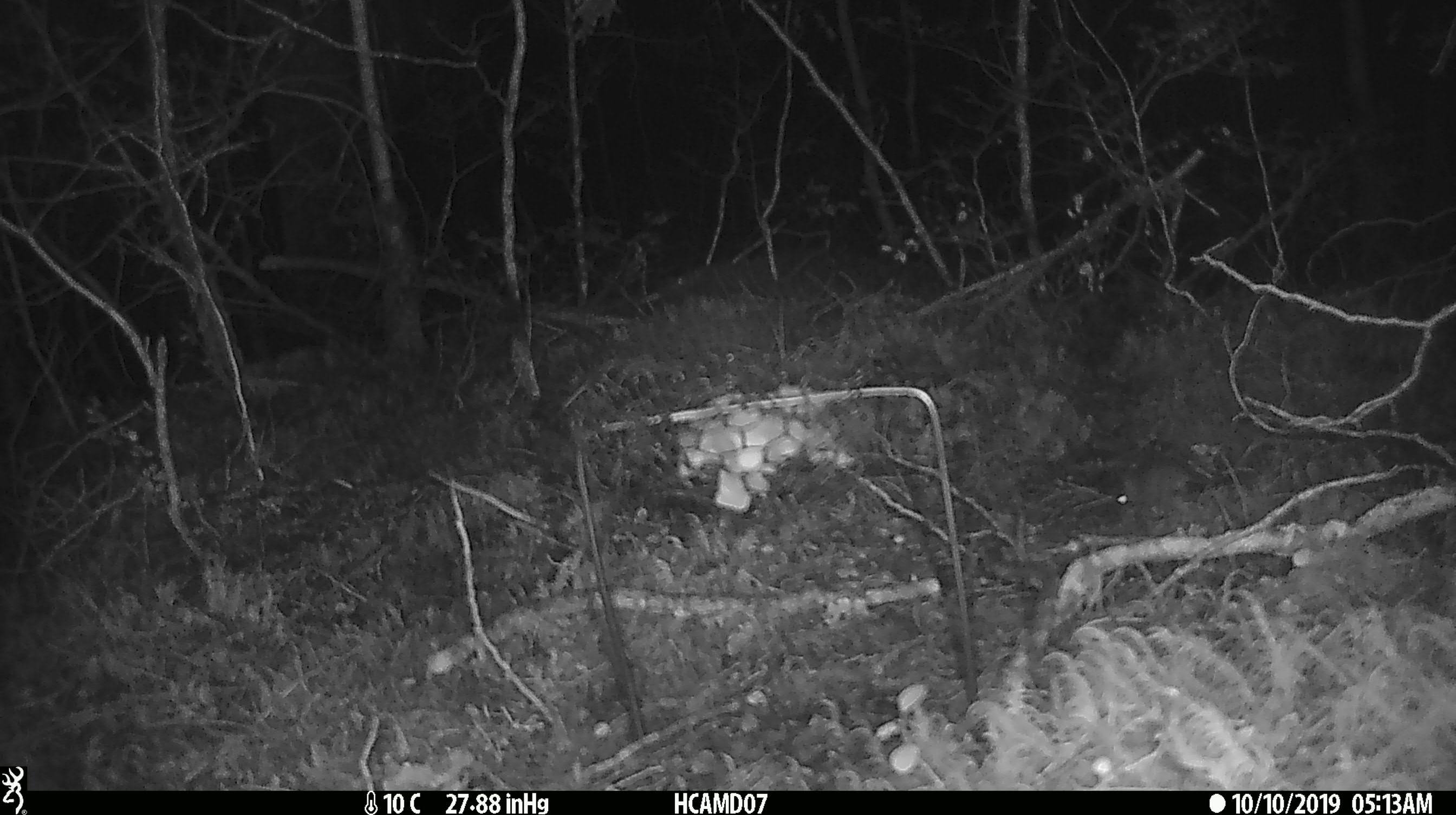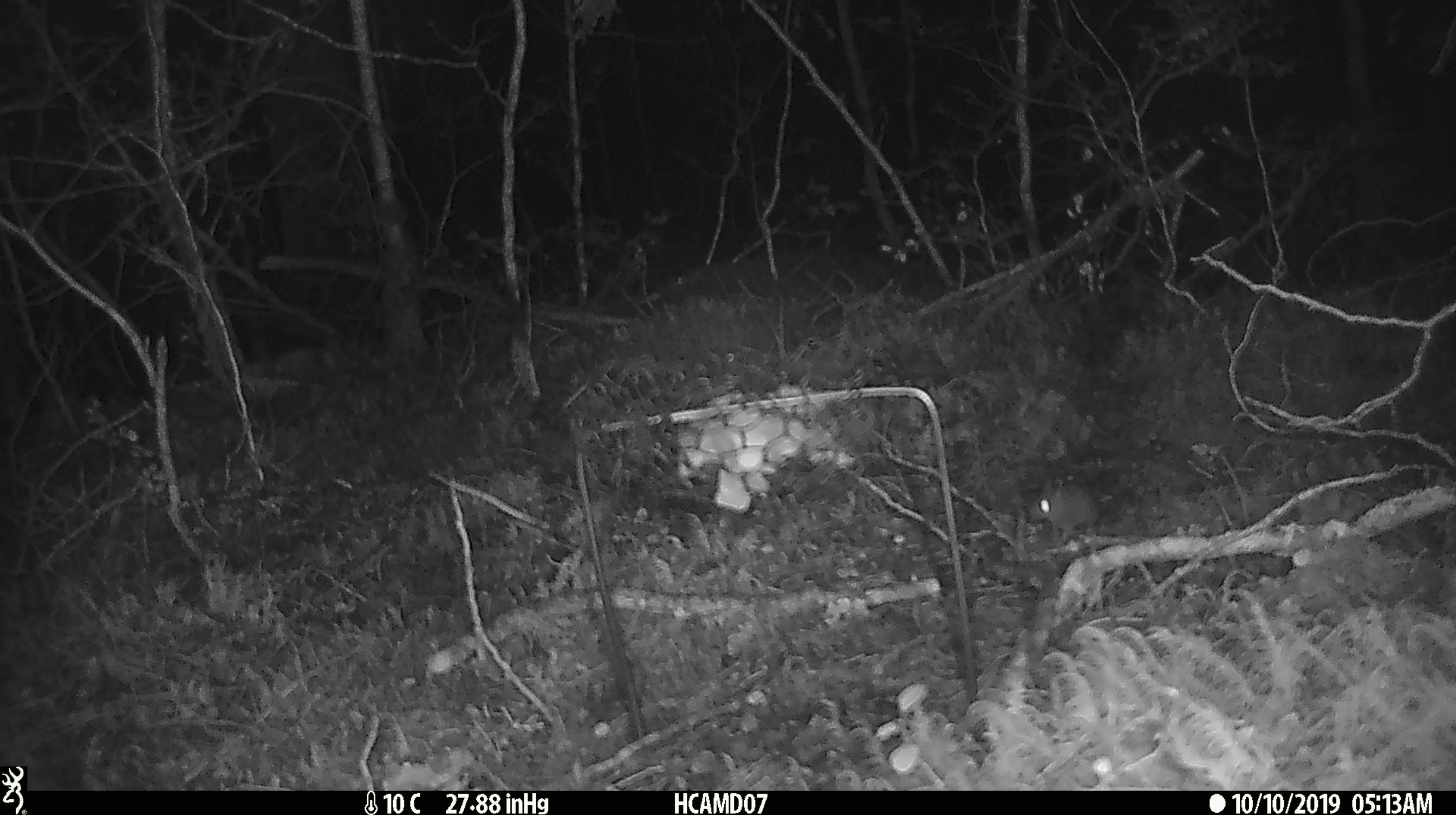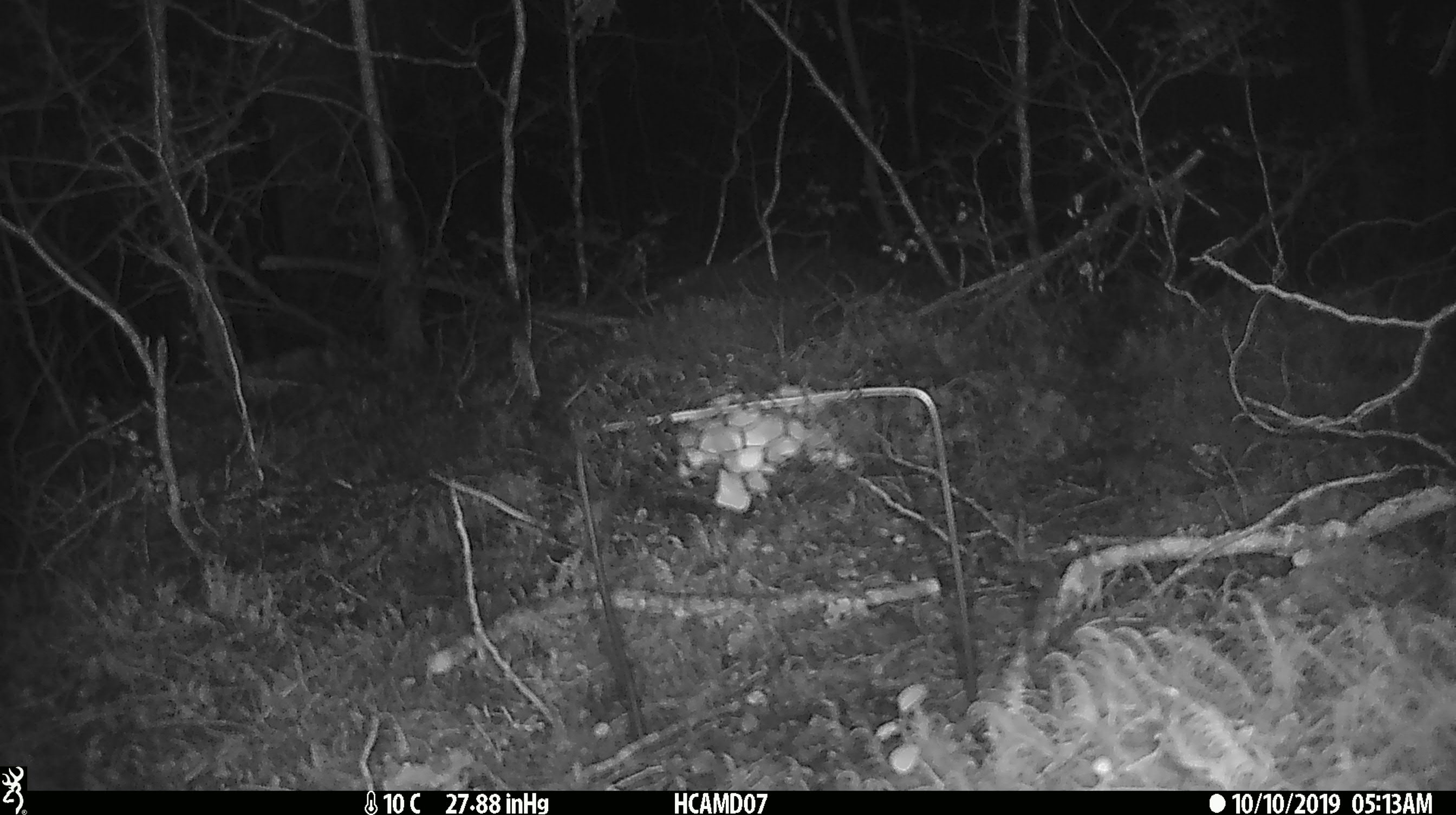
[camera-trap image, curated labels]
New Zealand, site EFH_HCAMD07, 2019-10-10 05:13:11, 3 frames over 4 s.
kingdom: Animalia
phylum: Chordata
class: Mammalia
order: Rodentia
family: Muridae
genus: Mus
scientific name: Mus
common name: mouse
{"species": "mouse (Mus)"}